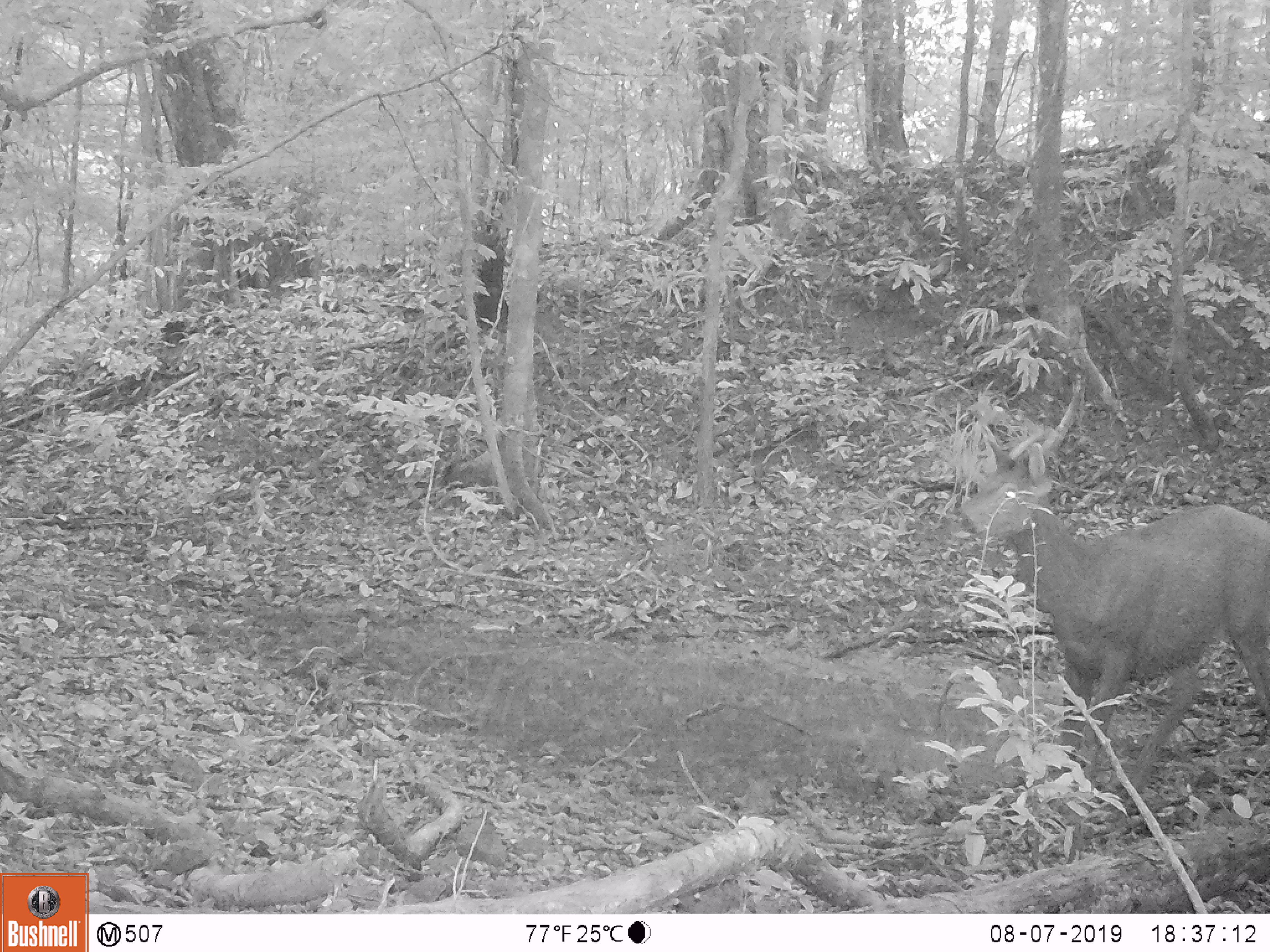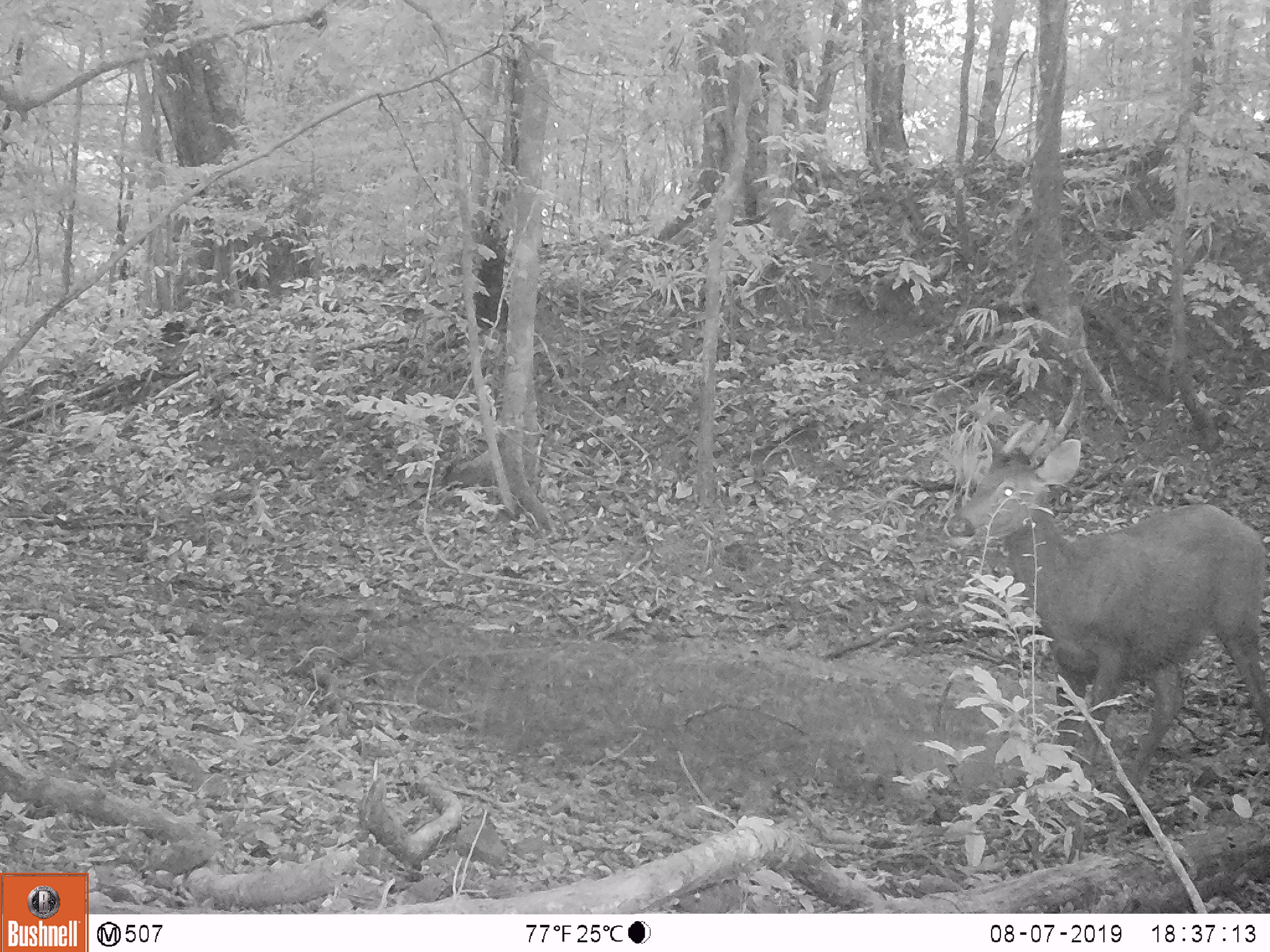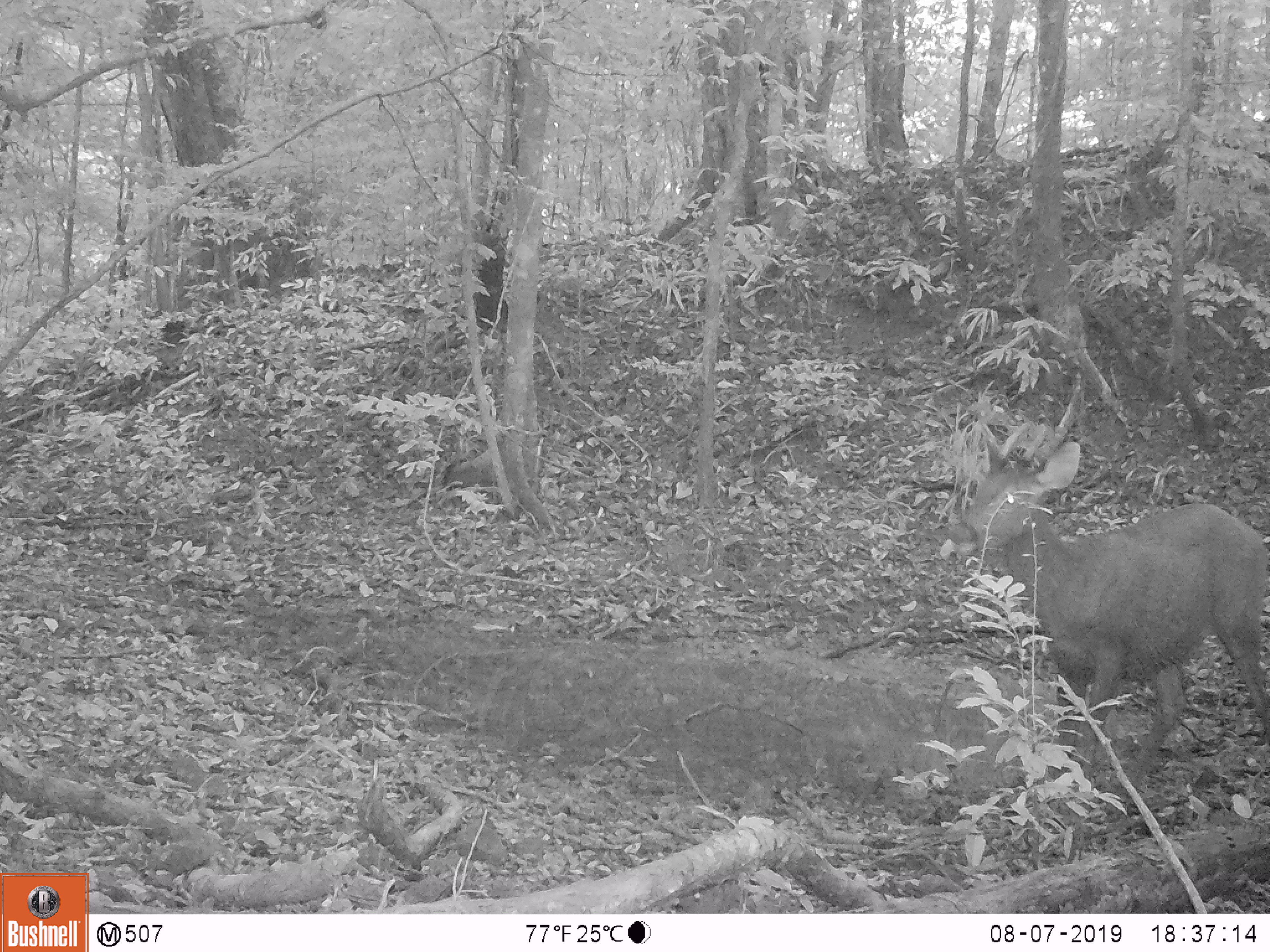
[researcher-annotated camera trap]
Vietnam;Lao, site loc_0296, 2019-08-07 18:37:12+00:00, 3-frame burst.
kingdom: Animalia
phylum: Chordata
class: Mammalia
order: Artiodactyla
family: Cervidae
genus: Rusa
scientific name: Rusa unicolor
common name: sambar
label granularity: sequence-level